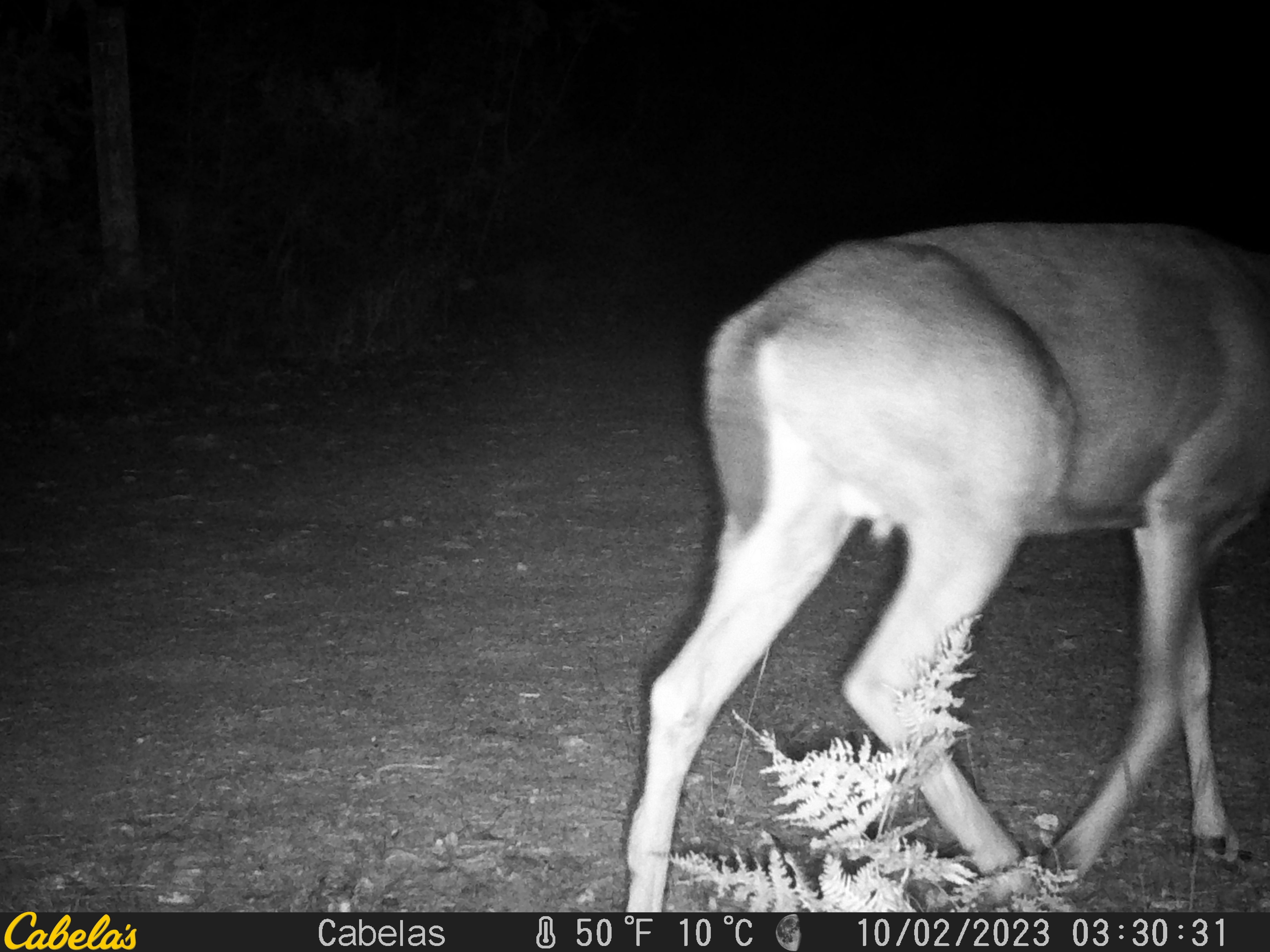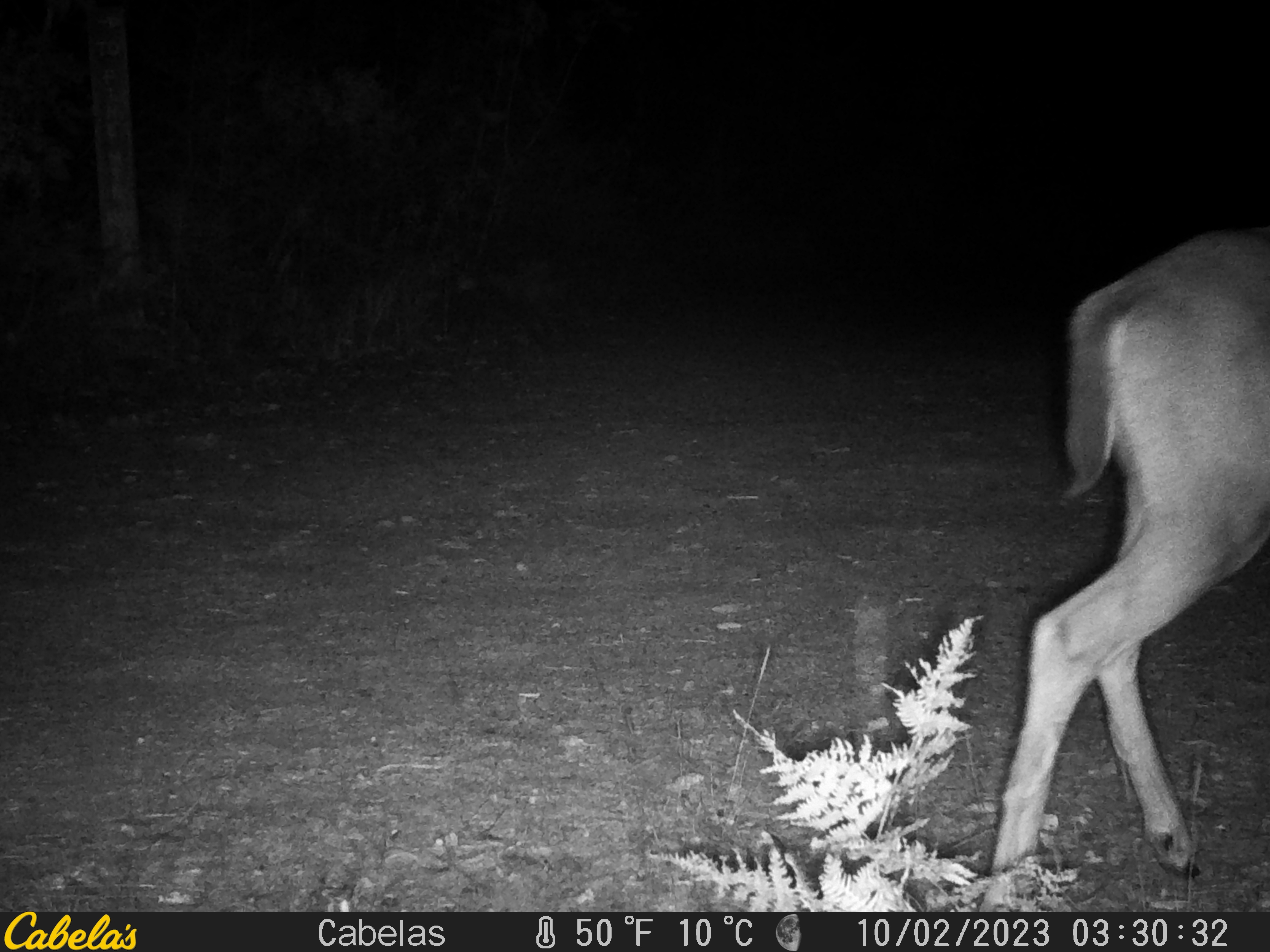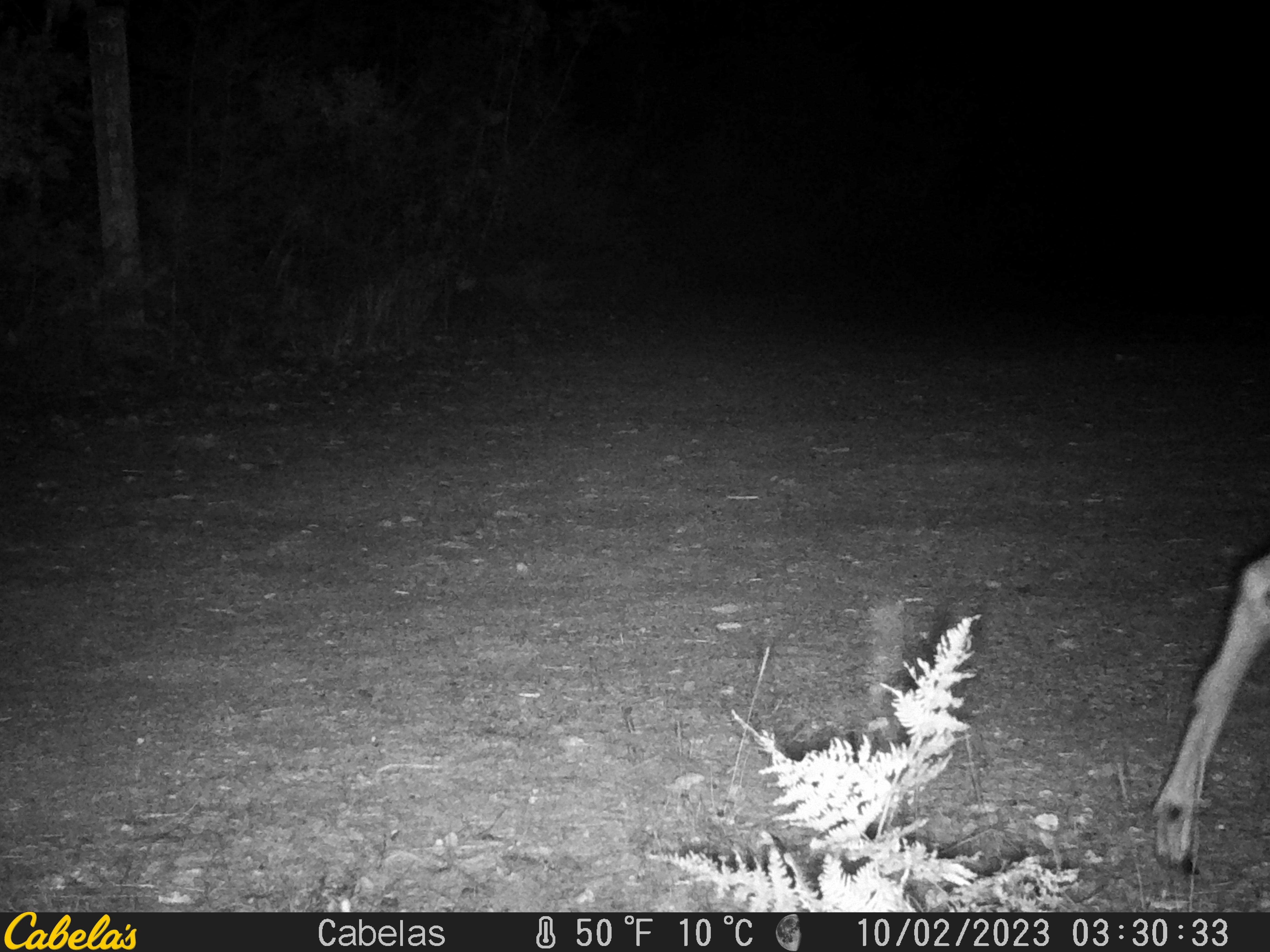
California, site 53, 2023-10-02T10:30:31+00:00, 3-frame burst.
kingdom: Animalia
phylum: Chordata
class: Mammalia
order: Artiodactyla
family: Cervidae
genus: Odocoileus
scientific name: Odocoileus hemionus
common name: mule deer